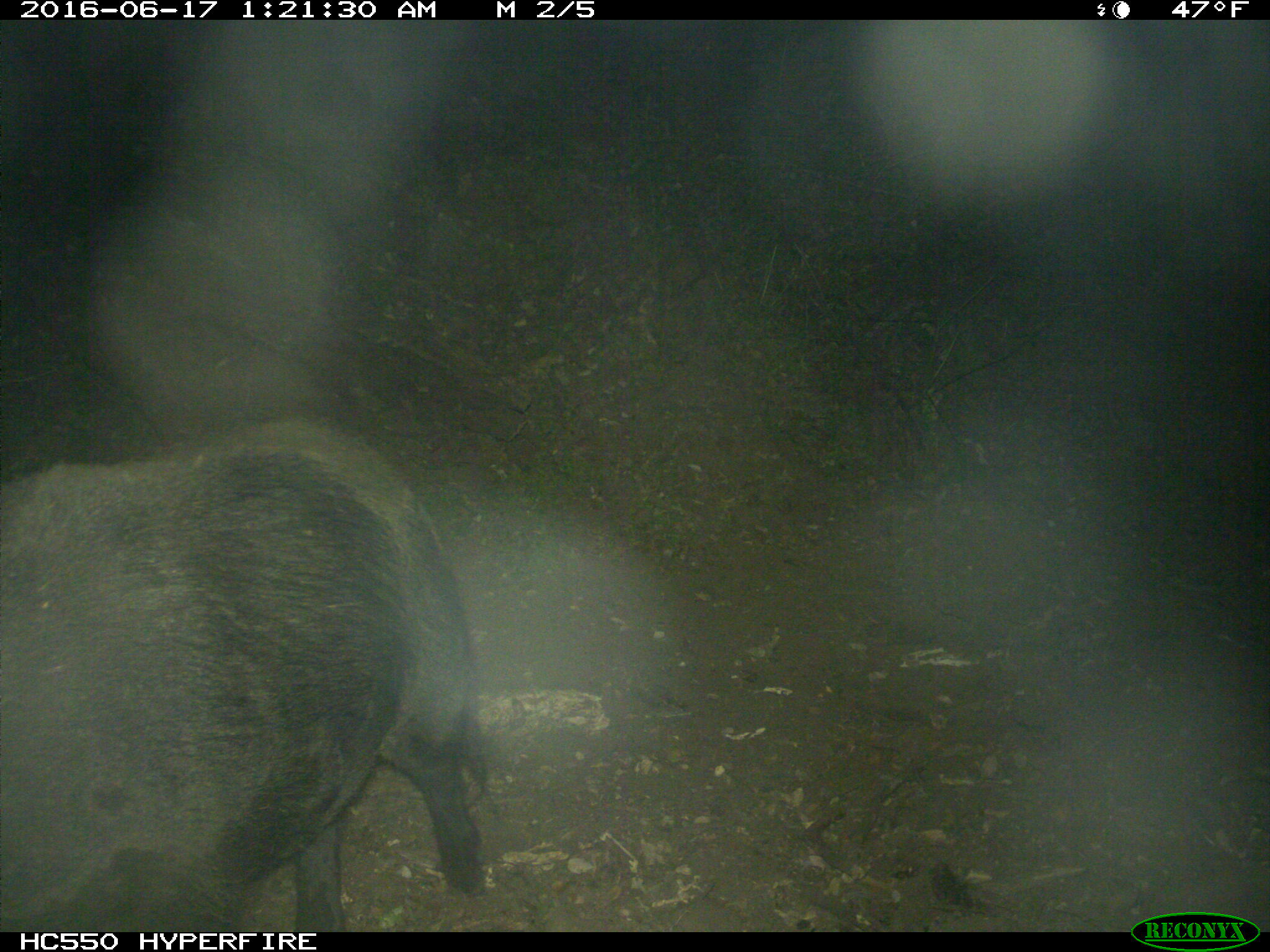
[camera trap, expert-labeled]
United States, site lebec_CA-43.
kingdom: Animalia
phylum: Chordata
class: Mammalia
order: Artiodactyla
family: Suidae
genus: Sus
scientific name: Sus scrofa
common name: wild boar